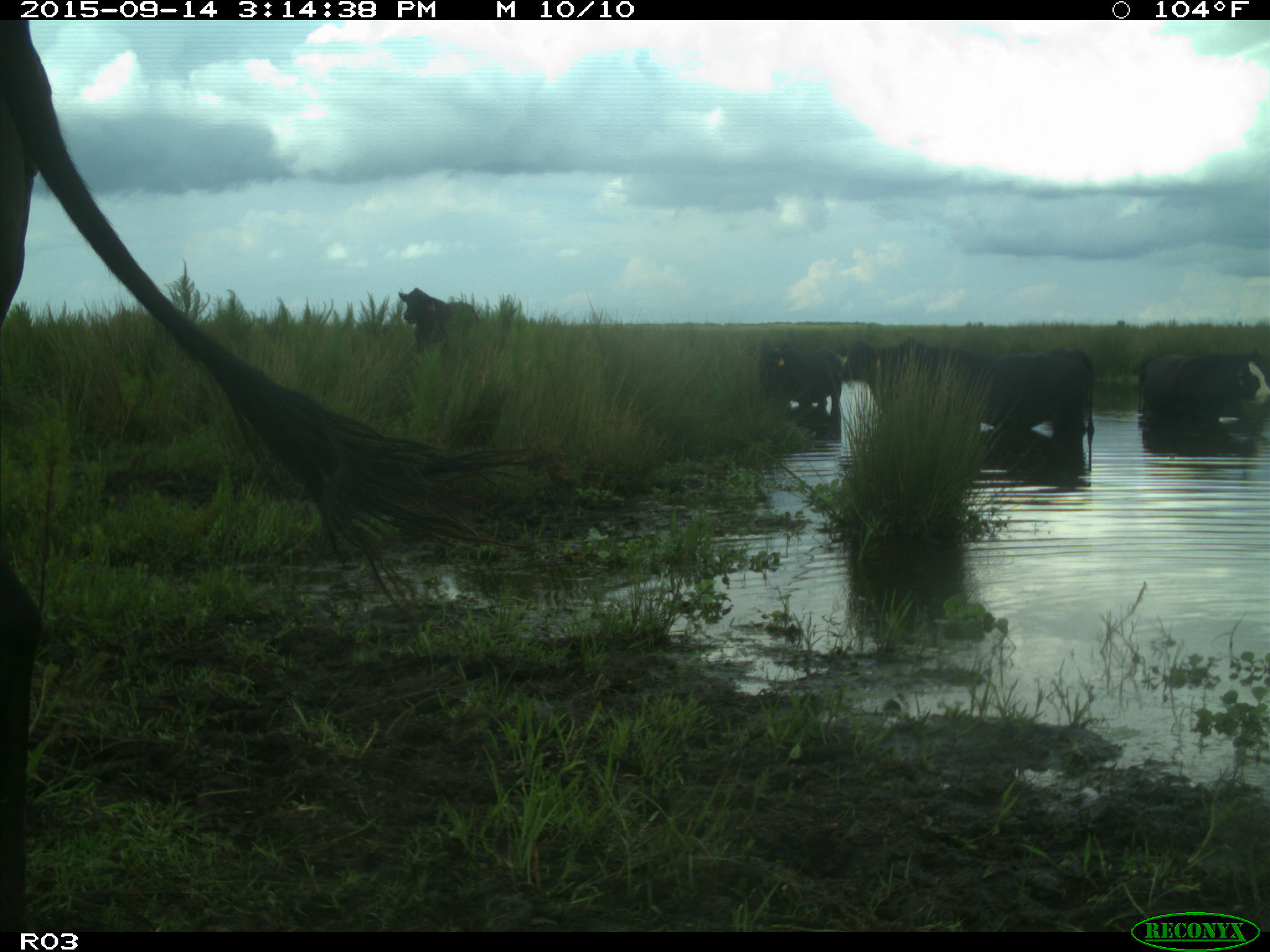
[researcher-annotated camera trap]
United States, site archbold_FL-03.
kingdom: Animalia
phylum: Chordata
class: Mammalia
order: Artiodactyla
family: Bovidae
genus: Bos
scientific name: Bos taurus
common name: domestic cow